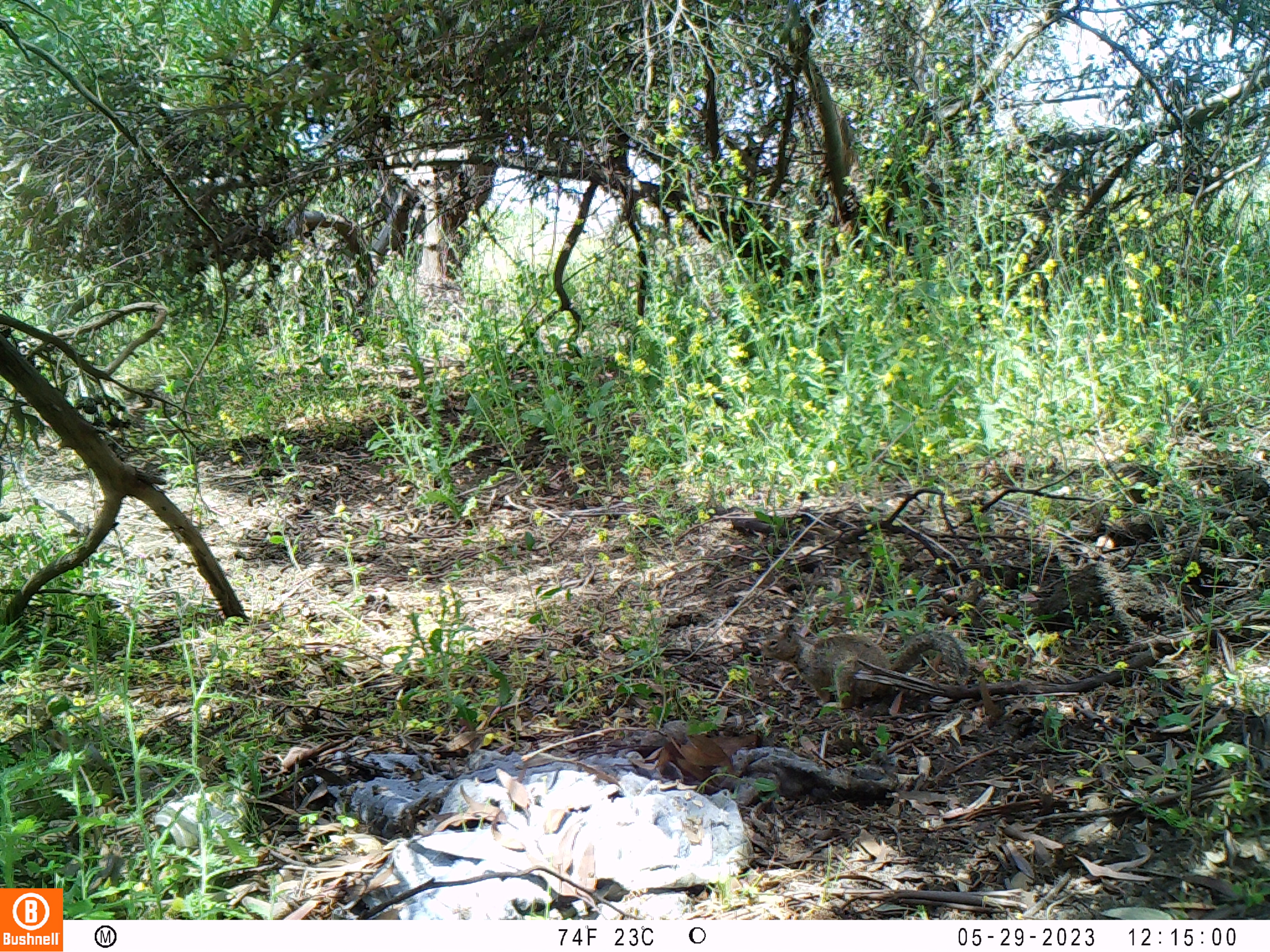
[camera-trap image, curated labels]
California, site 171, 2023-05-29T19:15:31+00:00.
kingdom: Animalia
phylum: Chordata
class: Mammalia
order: Rodentia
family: Sciuridae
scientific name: Sciuridae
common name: squirrel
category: unknown squirrel